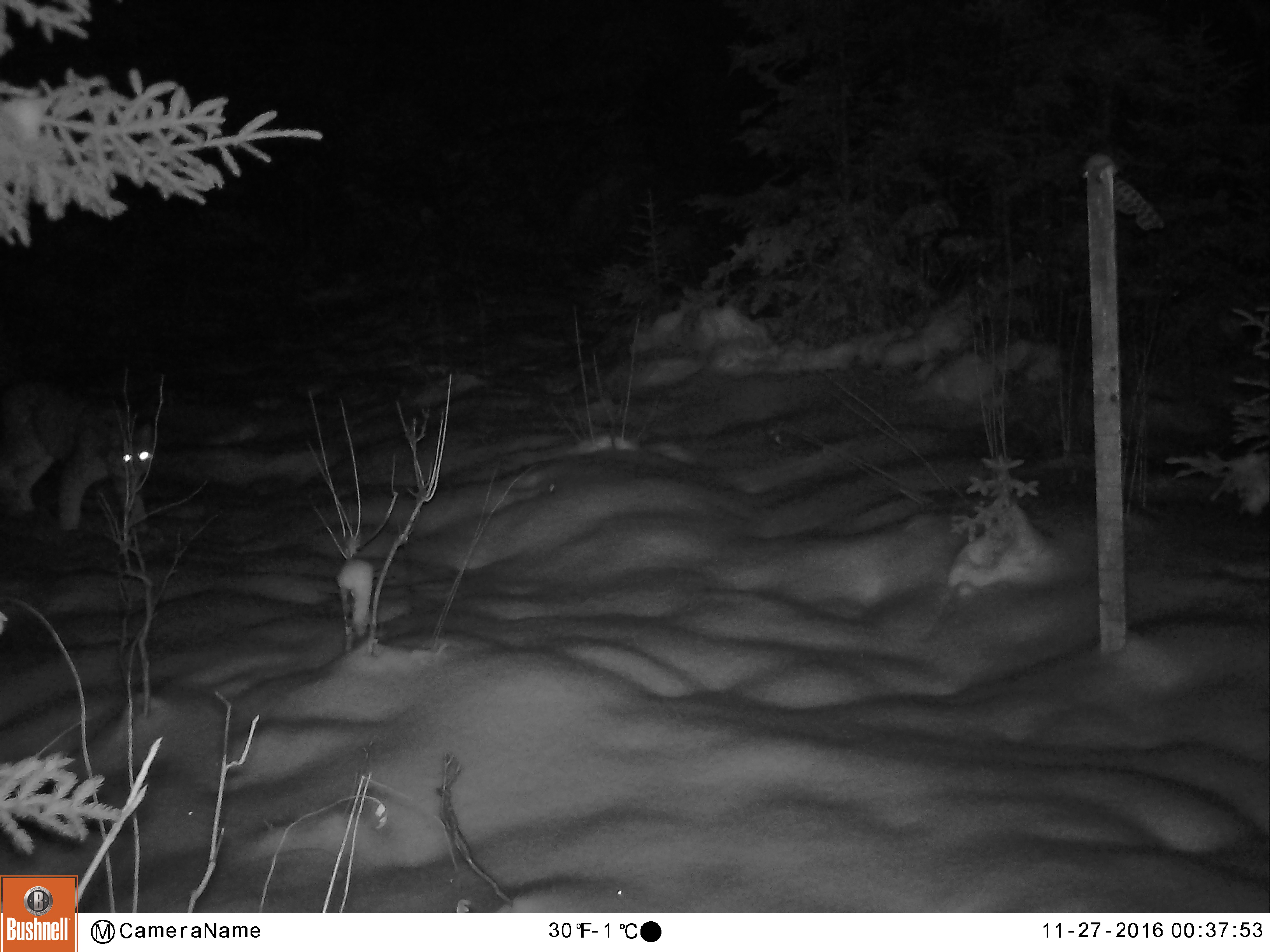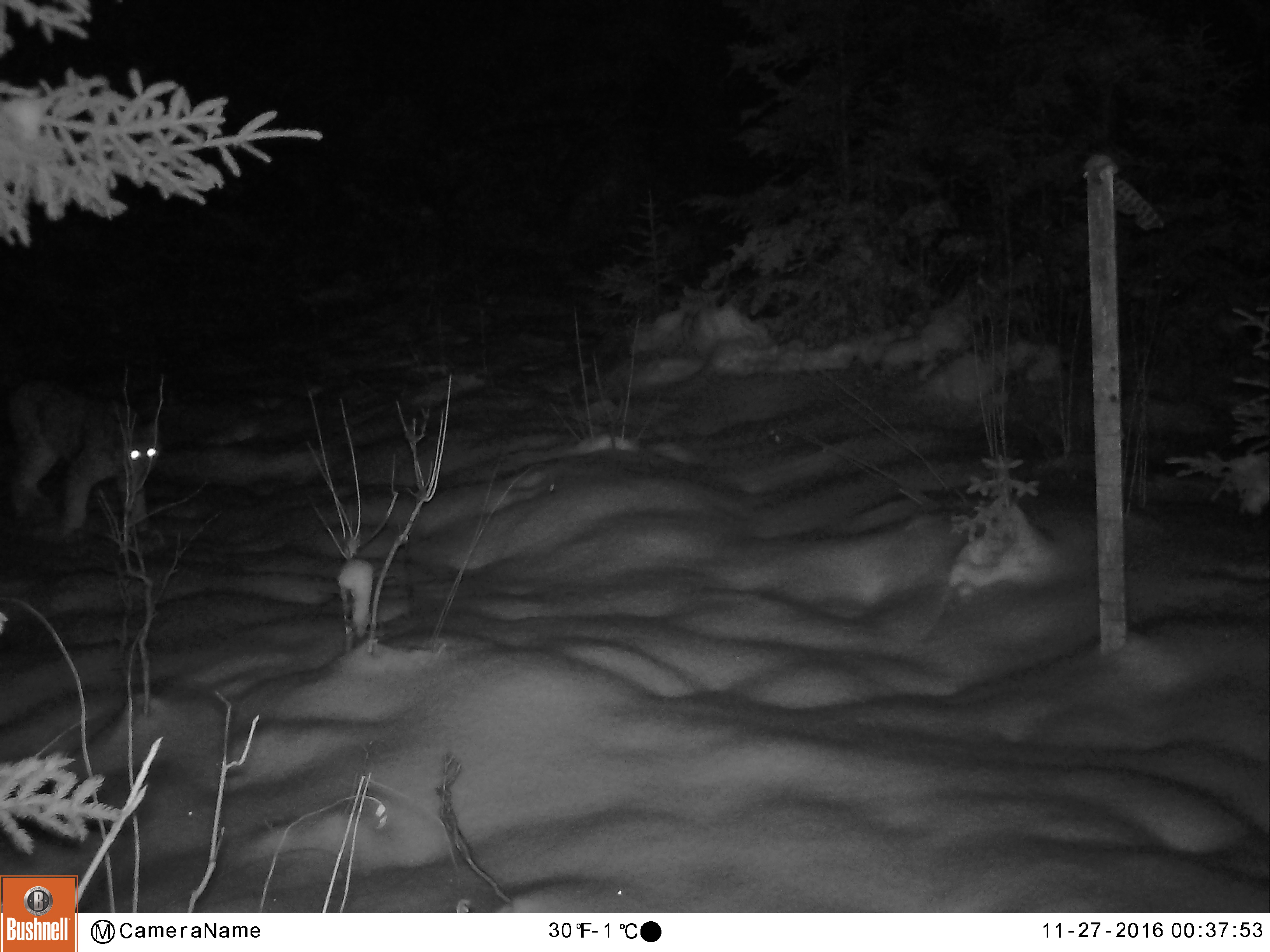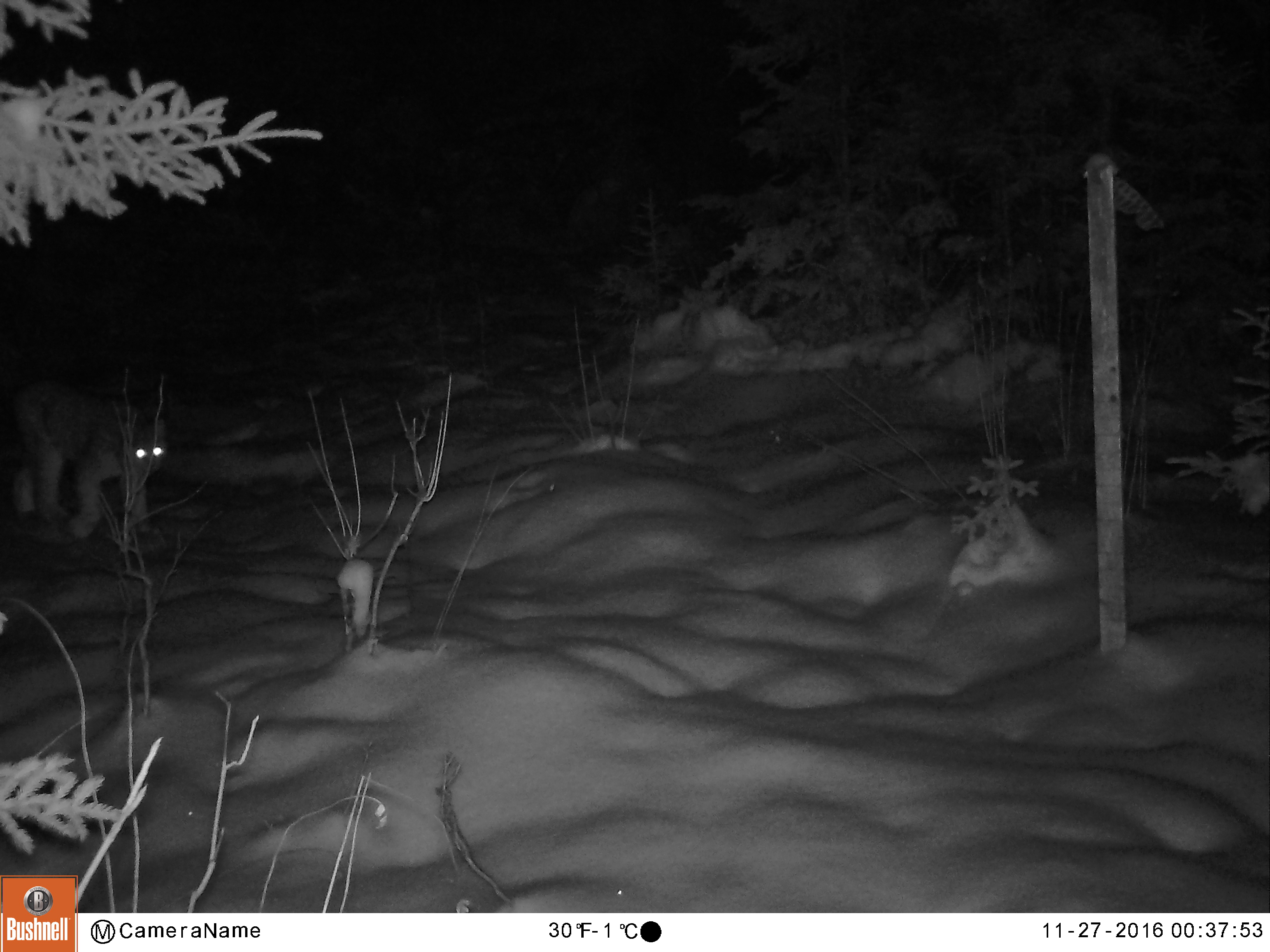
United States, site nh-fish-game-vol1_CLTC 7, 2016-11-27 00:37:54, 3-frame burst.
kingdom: Animalia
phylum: Chordata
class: Mammalia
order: Carnivora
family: Felidae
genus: Lynx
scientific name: Lynx canadensis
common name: canada lynx